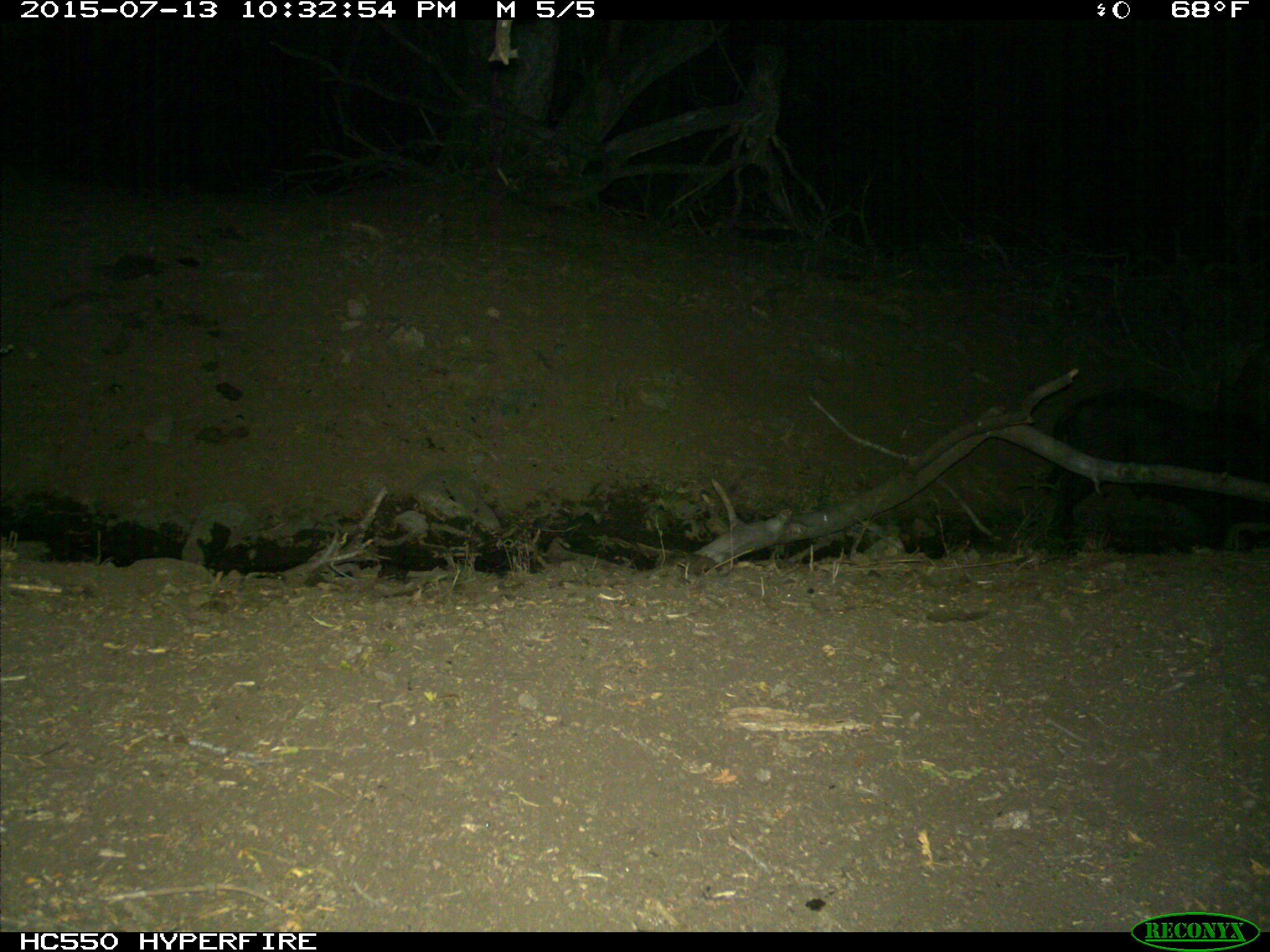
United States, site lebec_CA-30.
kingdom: Animalia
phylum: Chordata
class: Mammalia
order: Artiodactyla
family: Suidae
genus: Sus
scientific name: Sus scrofa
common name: wild boar